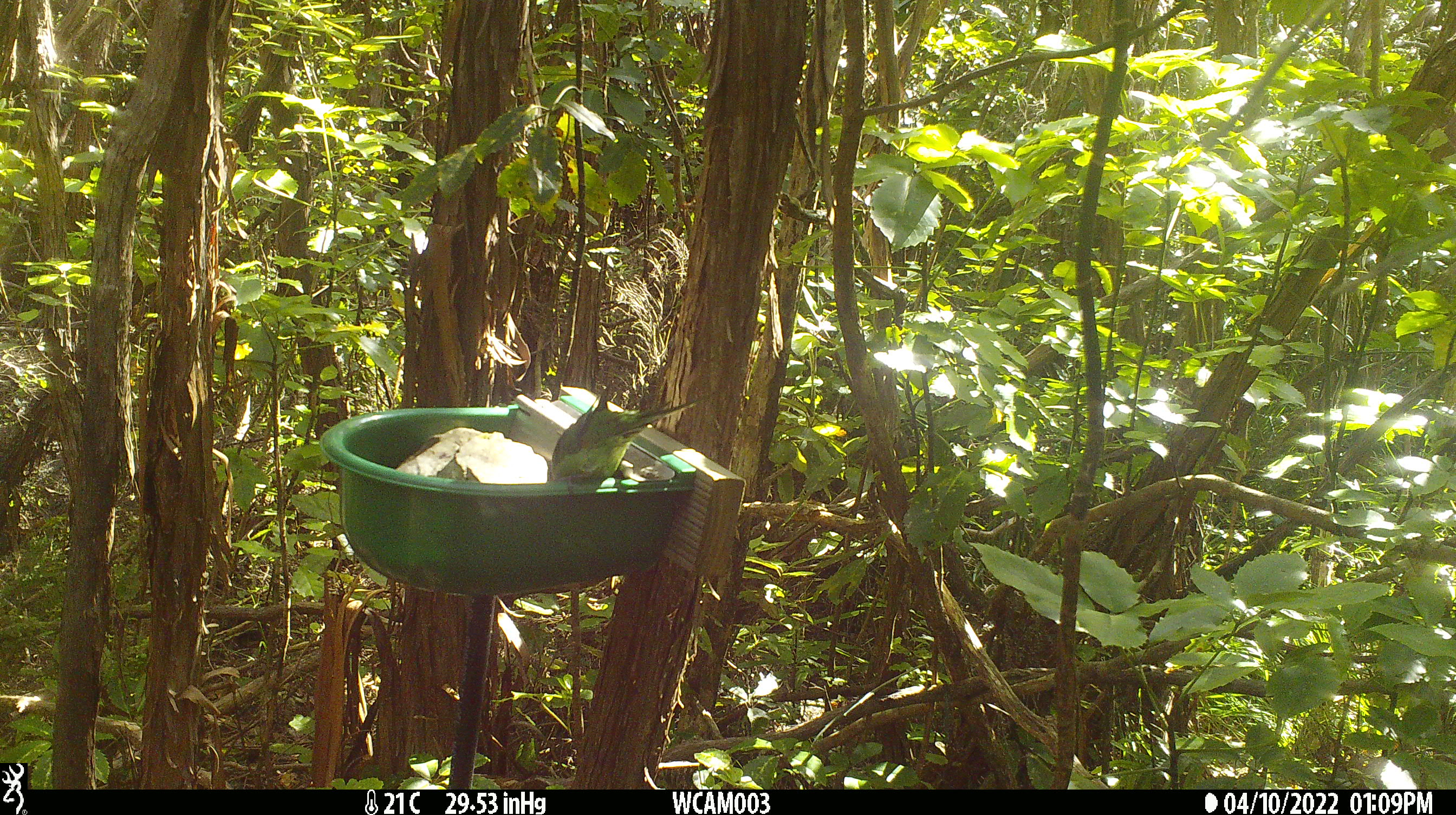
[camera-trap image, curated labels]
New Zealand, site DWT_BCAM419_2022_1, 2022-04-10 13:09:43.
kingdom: Animalia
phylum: Chordata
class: Aves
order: Psittaciformes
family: Psittaculidae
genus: Cyanoramphus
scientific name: Cyanoramphus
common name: parakeet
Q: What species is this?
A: Parakeet (Cyanoramphus).